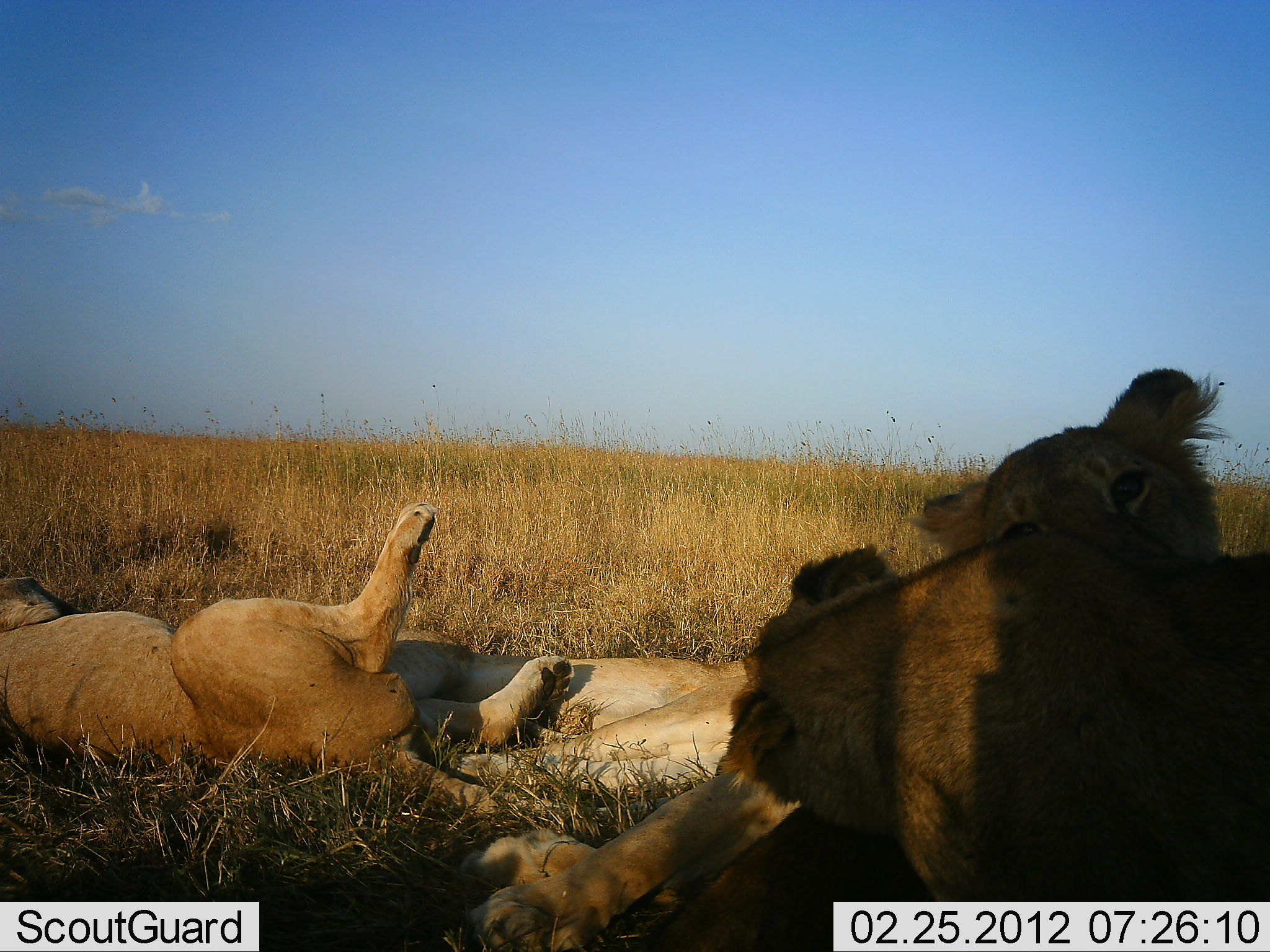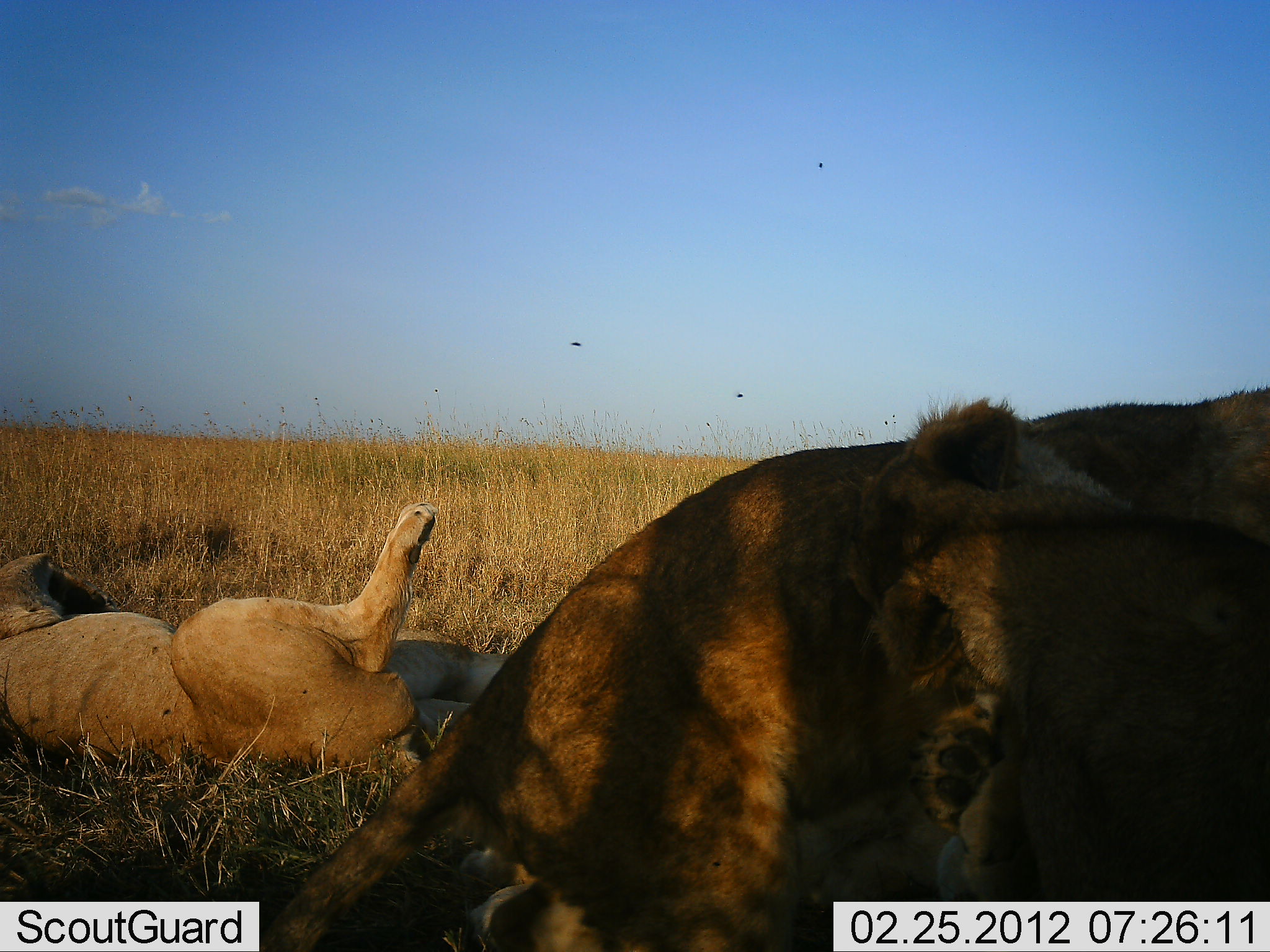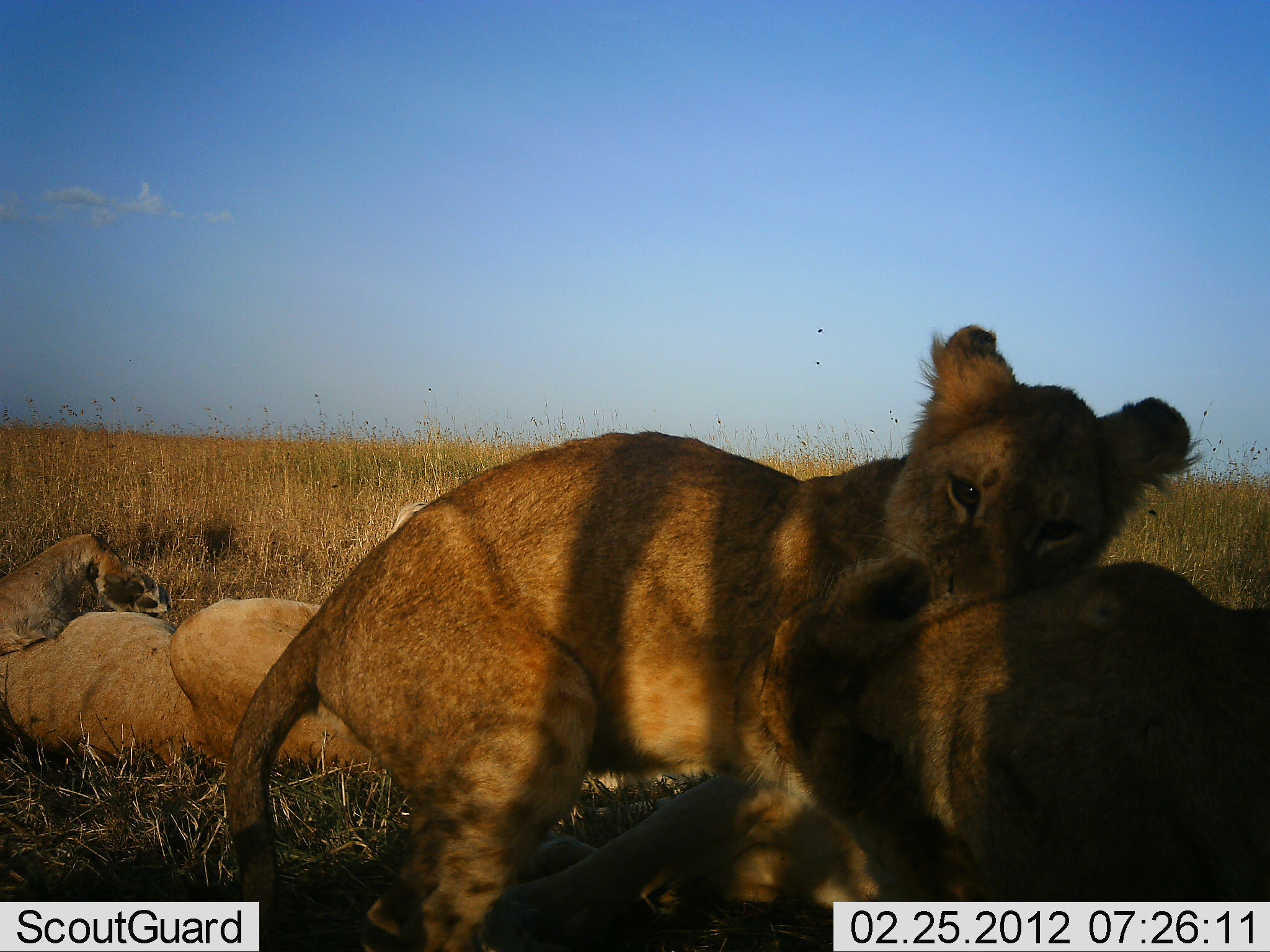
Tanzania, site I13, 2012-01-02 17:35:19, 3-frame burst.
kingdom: Animalia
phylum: Chordata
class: Mammalia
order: Carnivora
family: Felidae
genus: Panthera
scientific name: Panthera leo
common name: lion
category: lionfemale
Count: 4.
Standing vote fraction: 14%.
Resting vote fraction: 86%.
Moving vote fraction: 29%.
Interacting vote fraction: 64%.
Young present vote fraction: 50%.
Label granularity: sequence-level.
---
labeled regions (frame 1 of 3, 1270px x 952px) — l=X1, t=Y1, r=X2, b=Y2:
animal: l=457, t=368, r=1270, b=952; l=459, t=365, r=1232, b=950; l=0, t=500, r=576, b=820; l=378, t=630, r=748, b=790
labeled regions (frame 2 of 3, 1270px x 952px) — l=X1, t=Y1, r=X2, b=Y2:
animal: l=259, t=384, r=1269, b=952; l=0, t=500, r=521, b=777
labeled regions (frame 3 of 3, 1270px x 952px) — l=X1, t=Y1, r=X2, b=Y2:
animal: l=225, t=322, r=1207, b=950; l=364, t=561, r=1268, b=952; l=0, t=499, r=650, b=793